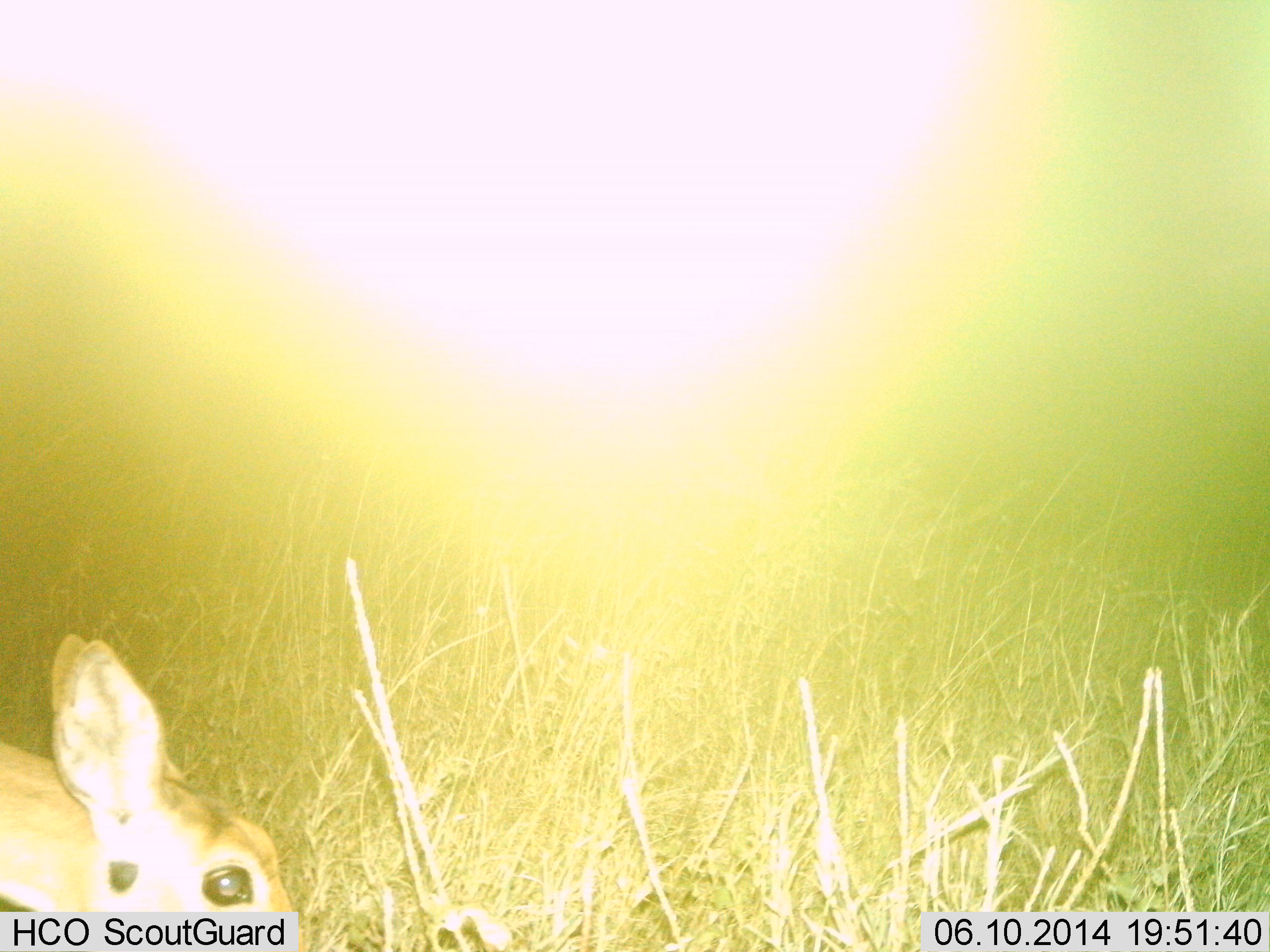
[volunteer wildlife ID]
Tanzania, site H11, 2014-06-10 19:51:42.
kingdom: Animalia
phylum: Chordata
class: Mammalia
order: Artiodactyla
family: Bovidae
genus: Redunca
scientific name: Redunca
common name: reedbuck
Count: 1.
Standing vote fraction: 60%.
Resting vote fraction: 30%.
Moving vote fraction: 0%.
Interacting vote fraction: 0%.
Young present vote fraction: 0%.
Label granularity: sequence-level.